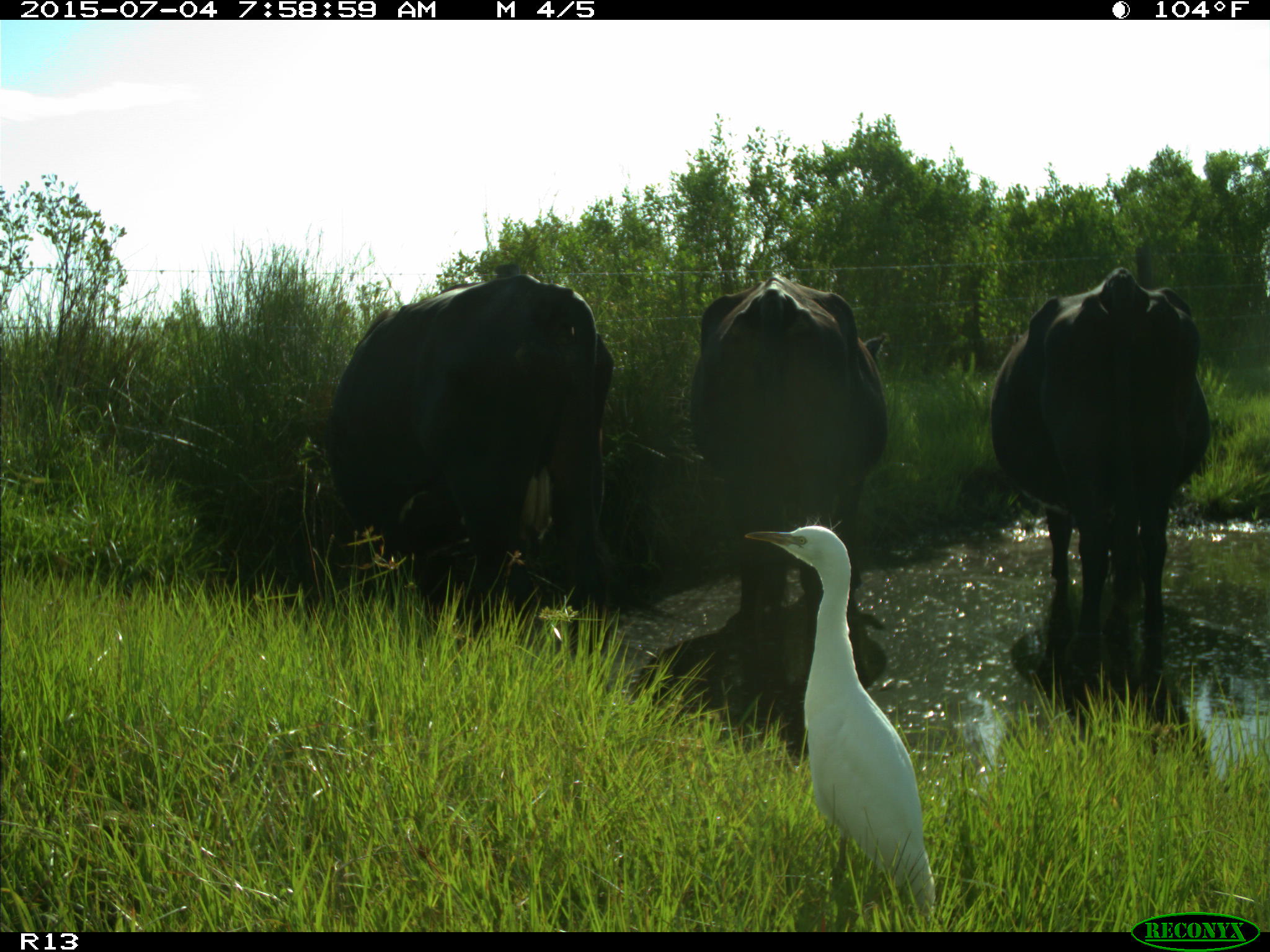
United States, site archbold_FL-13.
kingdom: Animalia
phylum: Chordata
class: Mammalia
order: Artiodactyla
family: Bovidae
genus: Bos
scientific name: Bos taurus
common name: domestic cow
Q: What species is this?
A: Bos taurus (domestic cow).